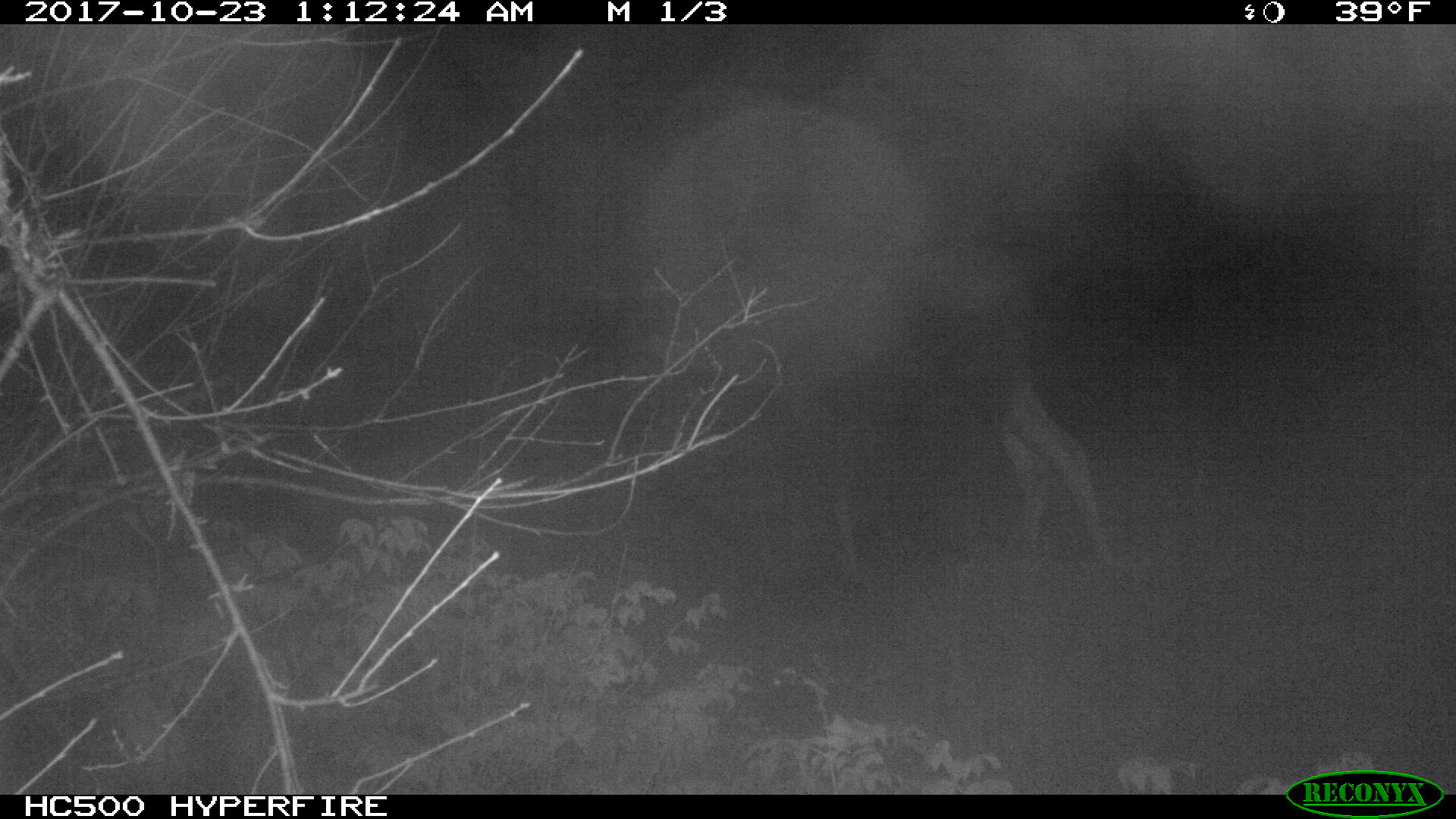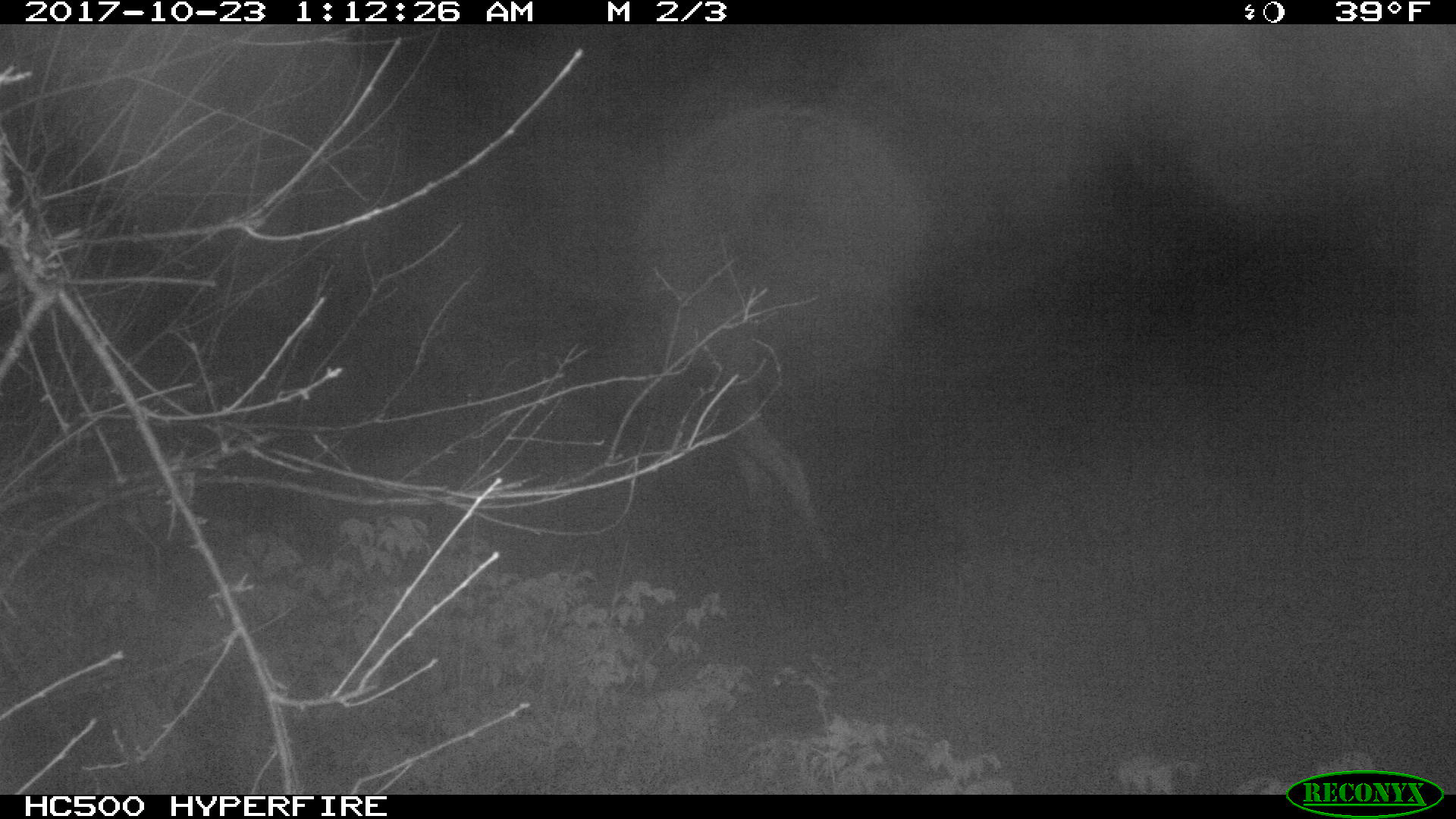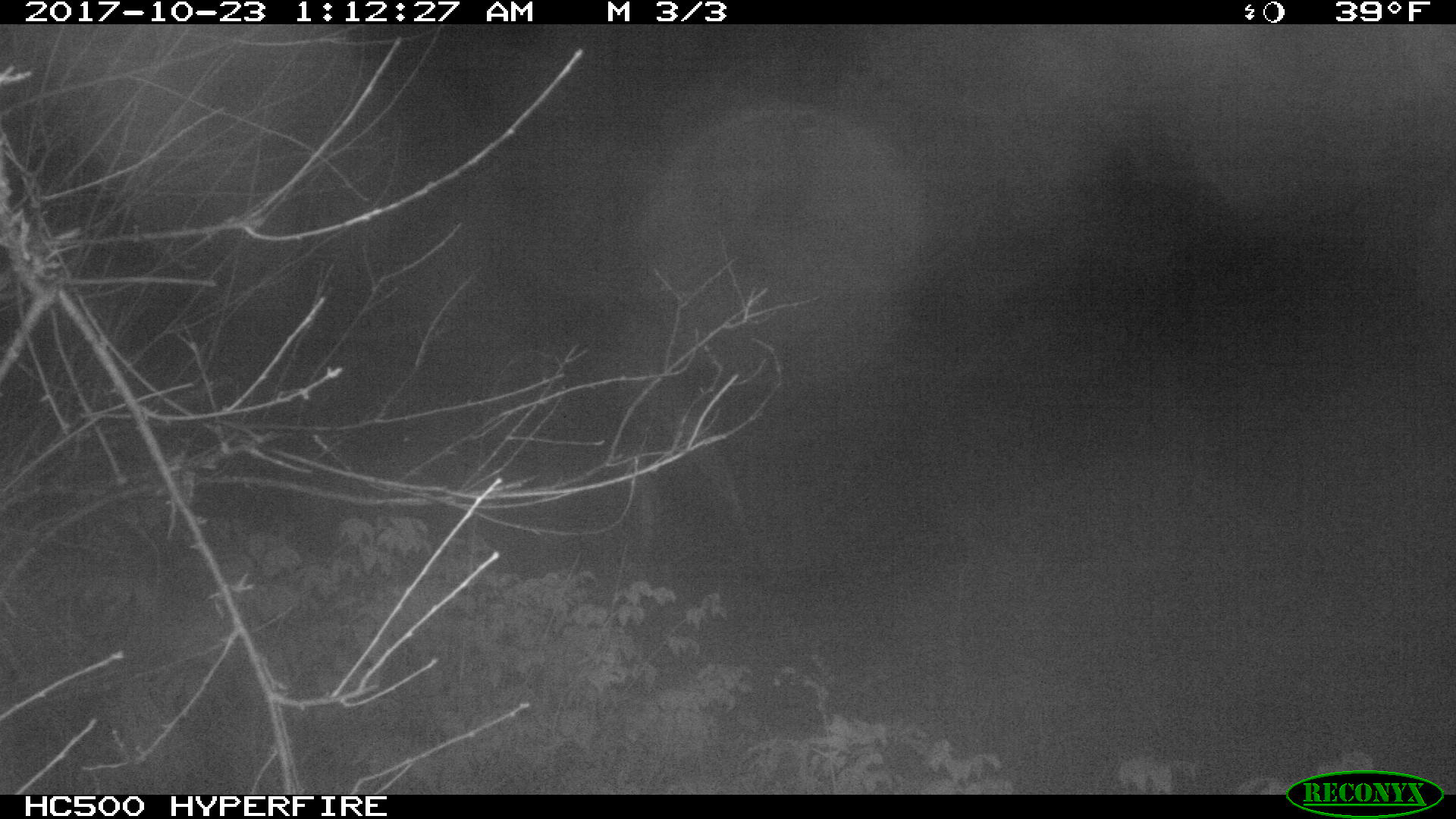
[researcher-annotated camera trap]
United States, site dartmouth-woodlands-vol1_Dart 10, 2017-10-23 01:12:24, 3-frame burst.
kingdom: Animalia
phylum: Chordata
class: Mammalia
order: Artiodactyla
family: Cervidae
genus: Alces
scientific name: Alces alces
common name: moose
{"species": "moose (Alces alces)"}